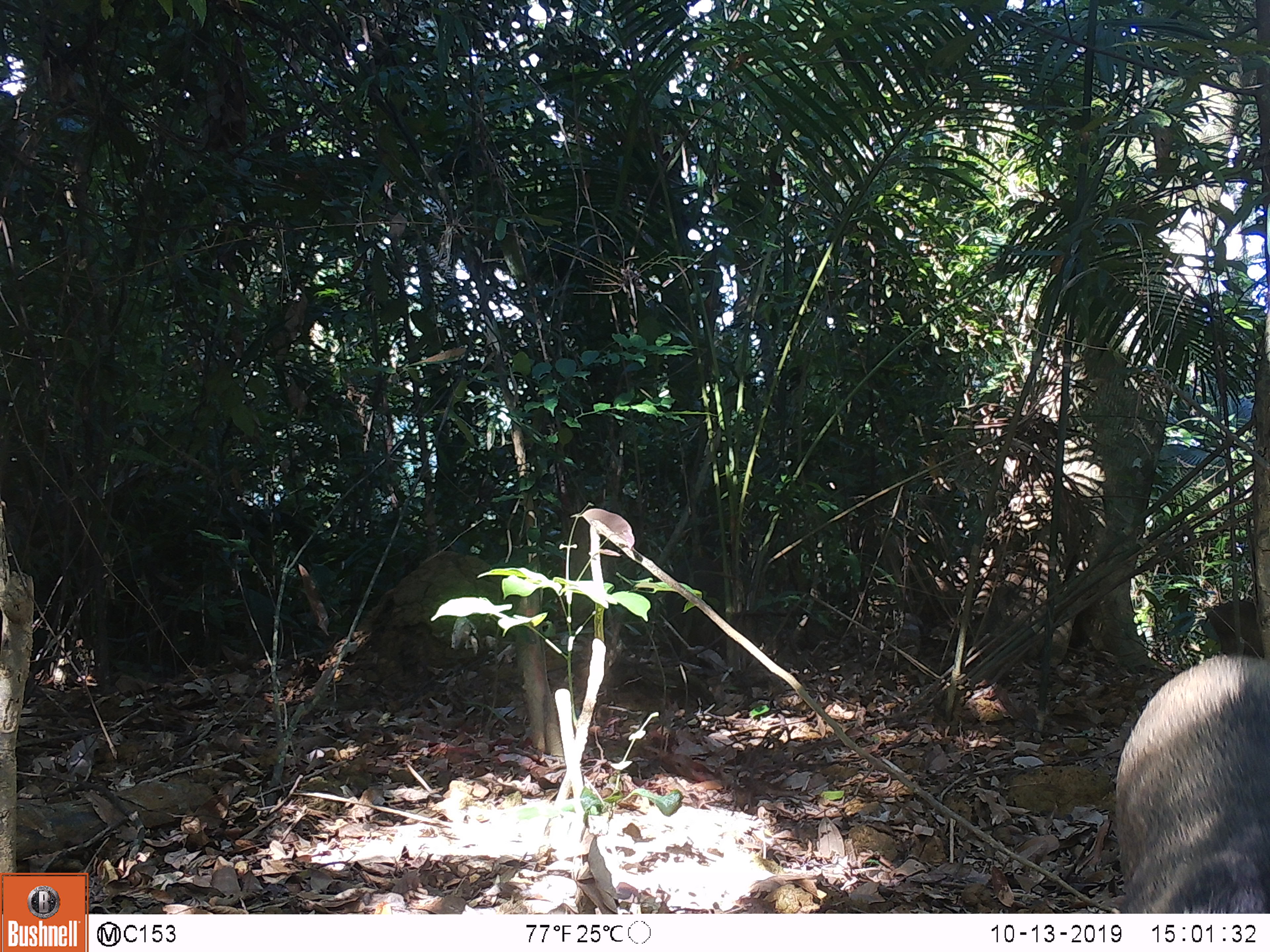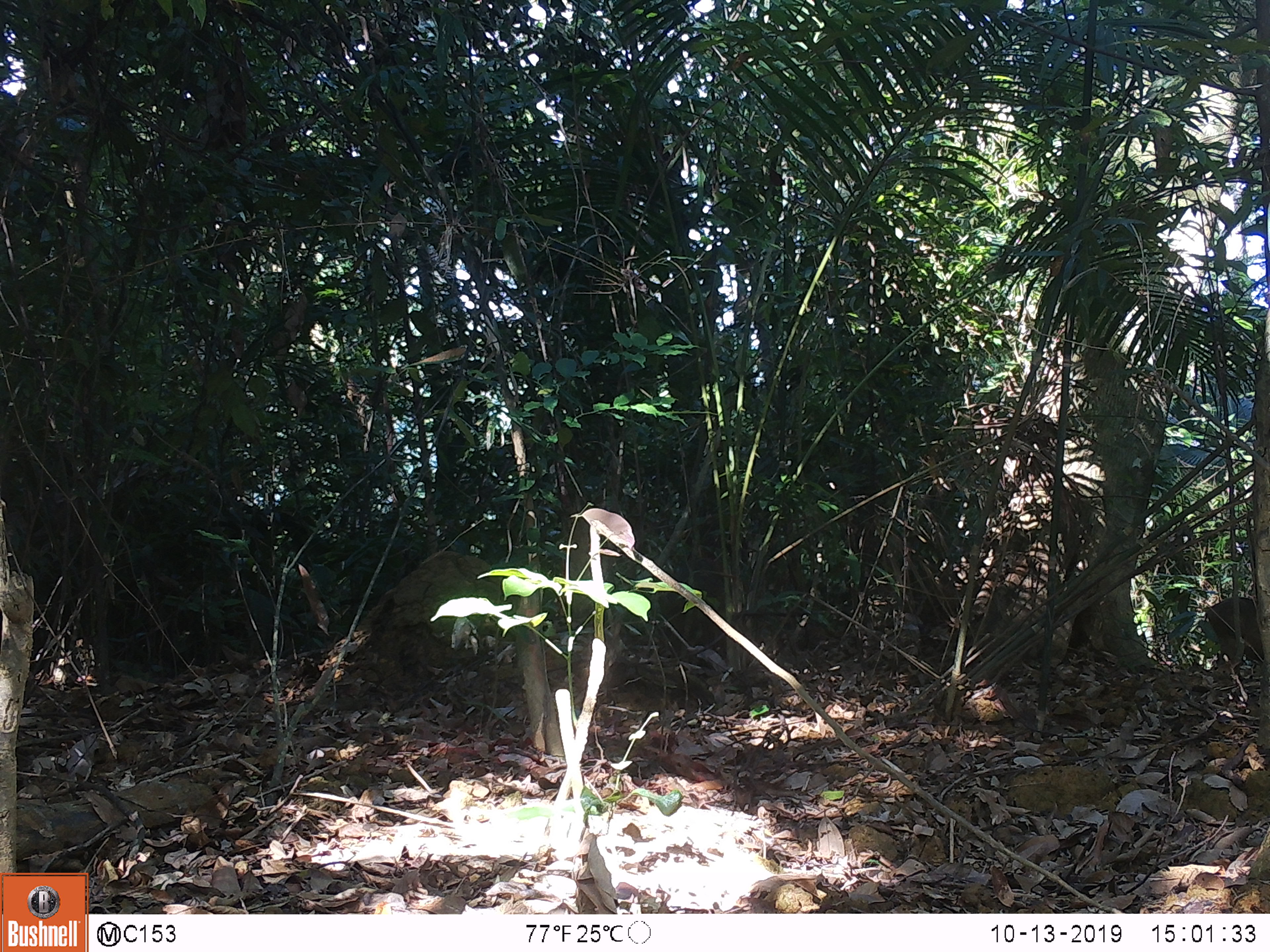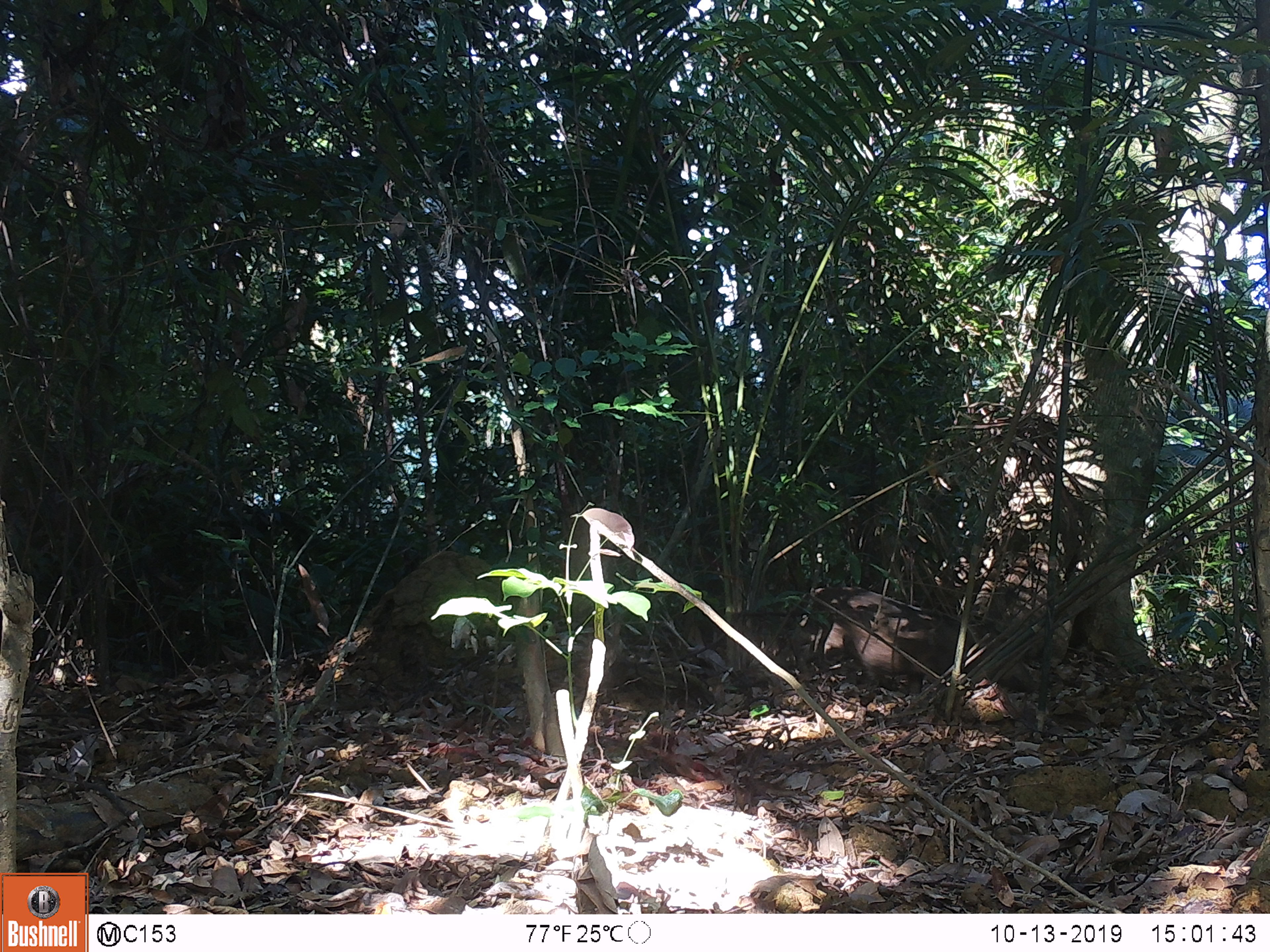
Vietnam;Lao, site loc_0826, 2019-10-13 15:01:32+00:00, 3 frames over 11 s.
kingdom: Animalia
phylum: Chordata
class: Mammalia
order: Artiodactyla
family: Suidae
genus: Sus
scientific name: Sus scrofa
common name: eurasian wild pig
Eurasian wild pig (Sus scrofa). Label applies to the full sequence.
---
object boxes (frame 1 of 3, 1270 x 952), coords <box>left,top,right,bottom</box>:
eurasian wild pig: <box>1114,651,1270,913</box>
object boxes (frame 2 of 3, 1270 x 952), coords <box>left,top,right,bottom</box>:
eurasian wild pig: <box>1204,596,1264,674</box>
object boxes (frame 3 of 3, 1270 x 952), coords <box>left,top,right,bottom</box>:
eurasian wild pig: <box>798,586,1037,694</box>